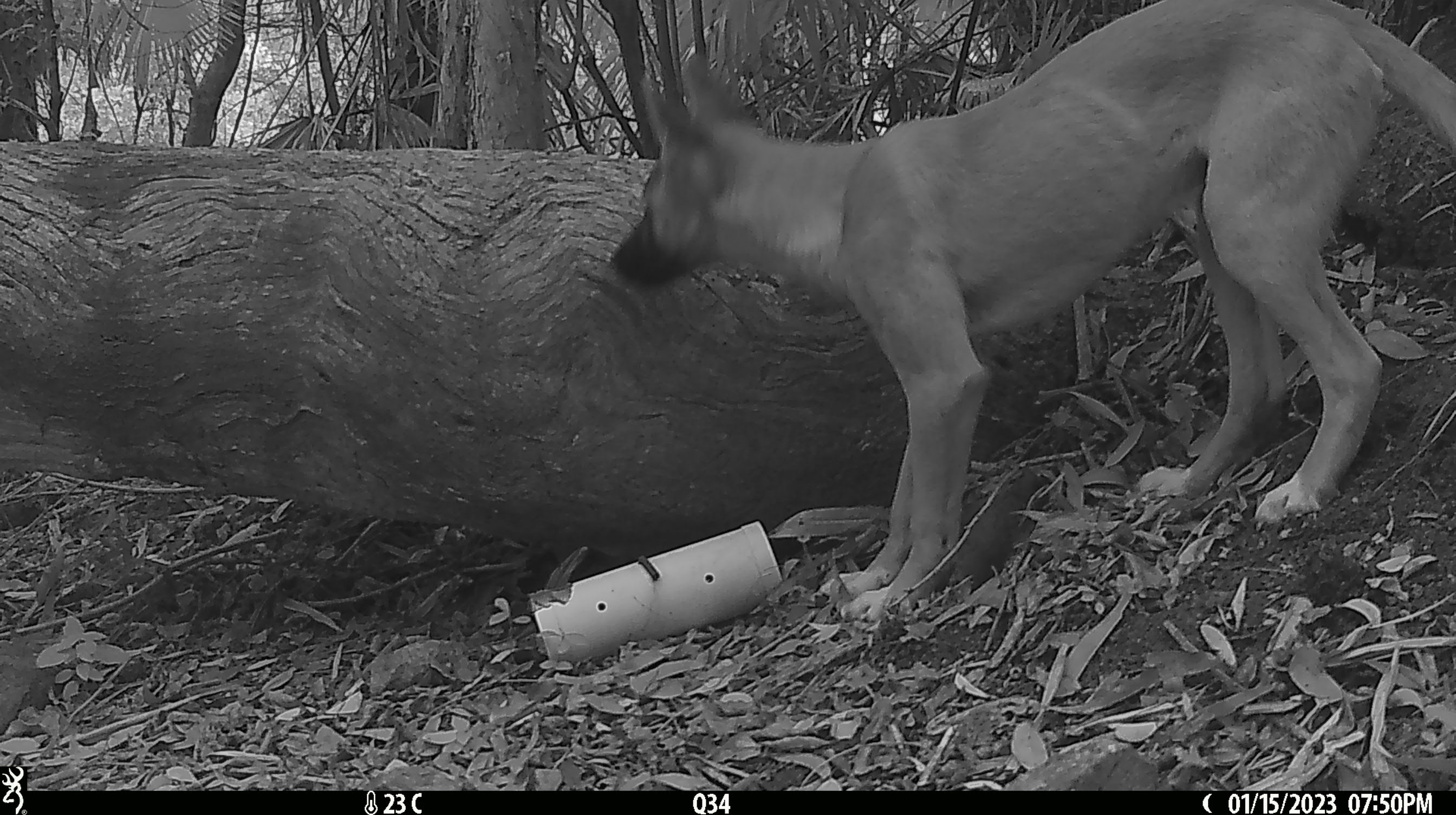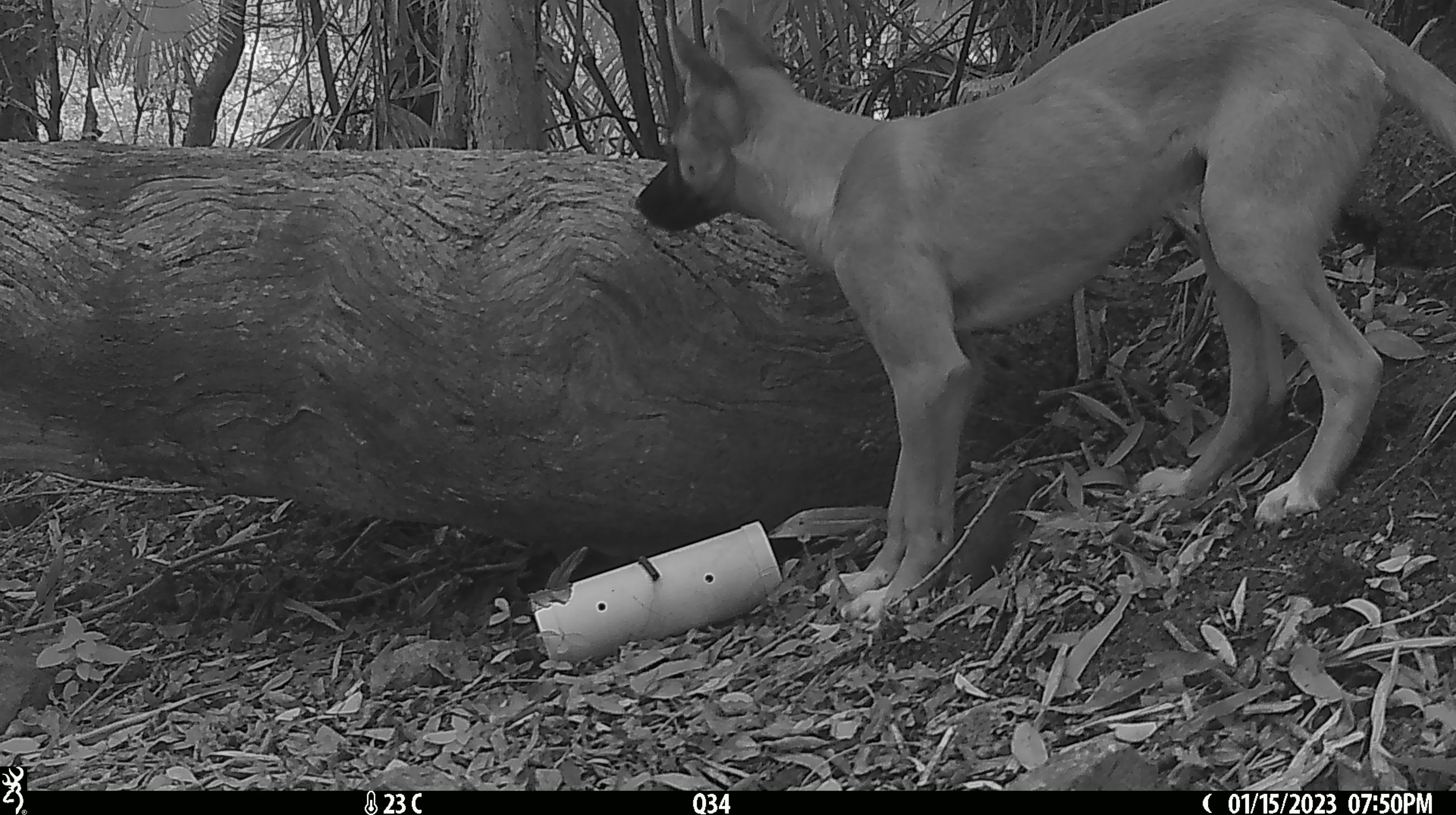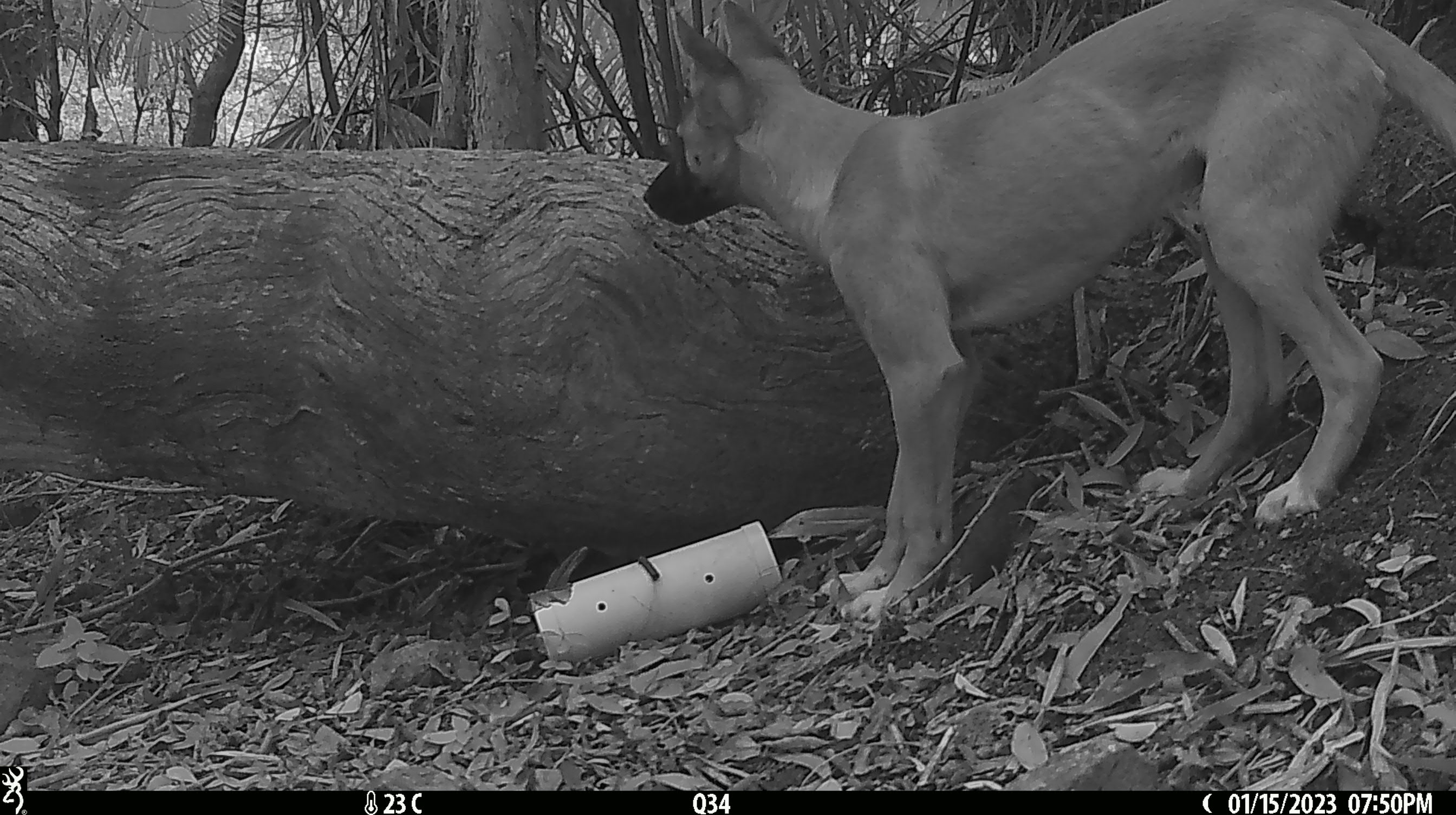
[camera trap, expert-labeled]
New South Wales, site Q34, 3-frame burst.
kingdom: Animalia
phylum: Chordata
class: Mammalia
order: Carnivora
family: Canidae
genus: Canis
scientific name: Canis familiaris dingo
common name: dingo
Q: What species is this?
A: Dingo (Canis familiaris dingo).